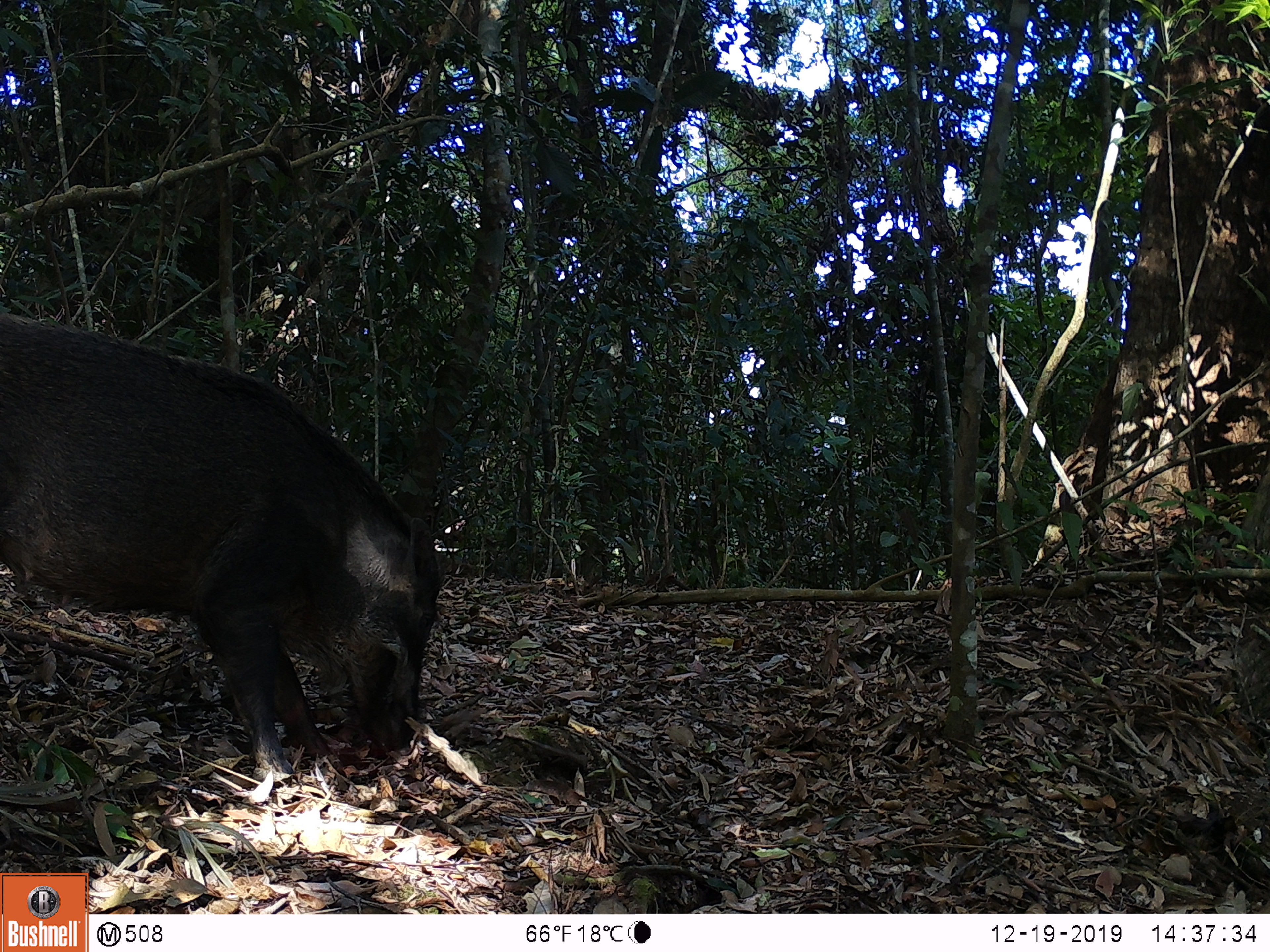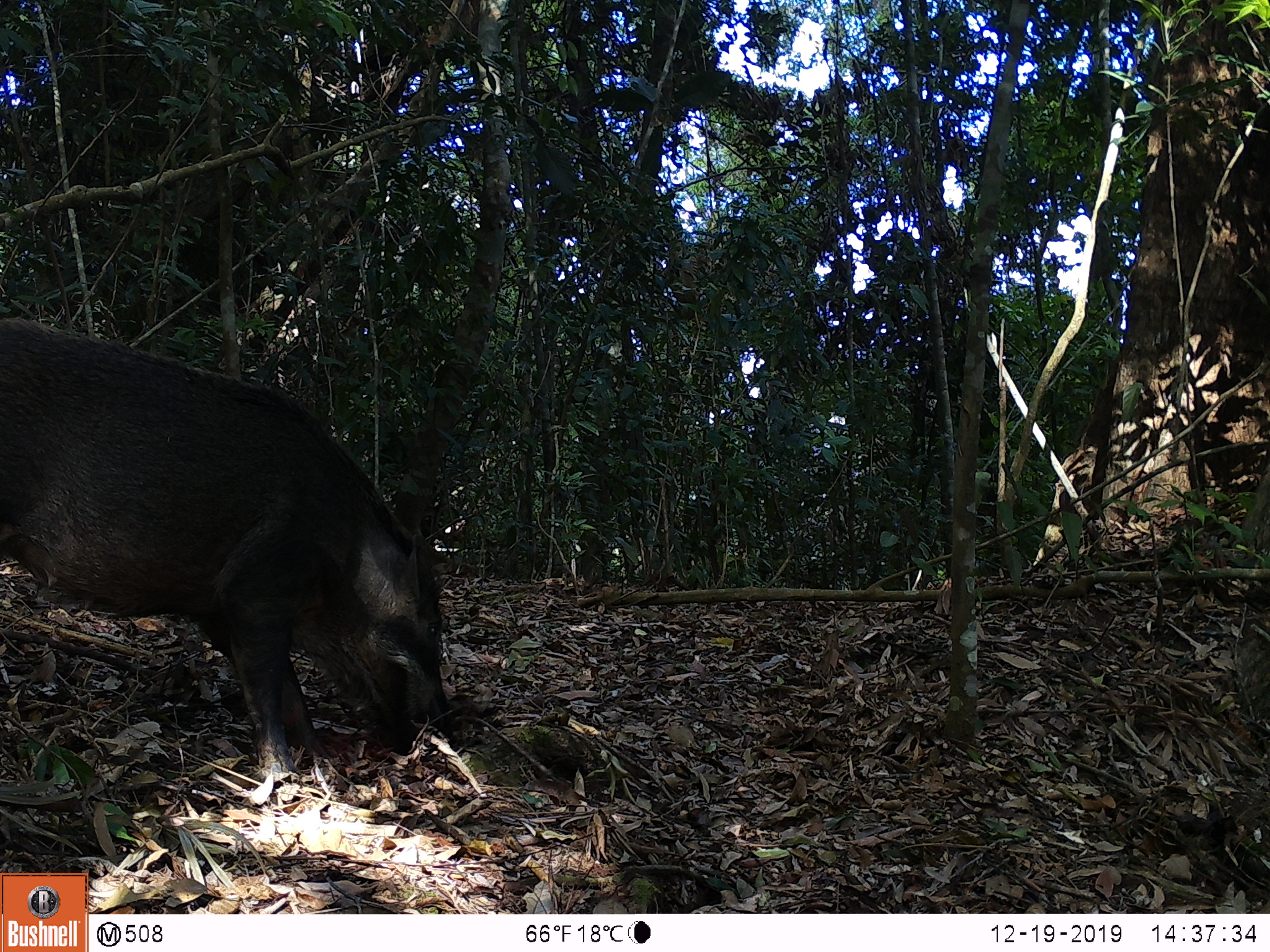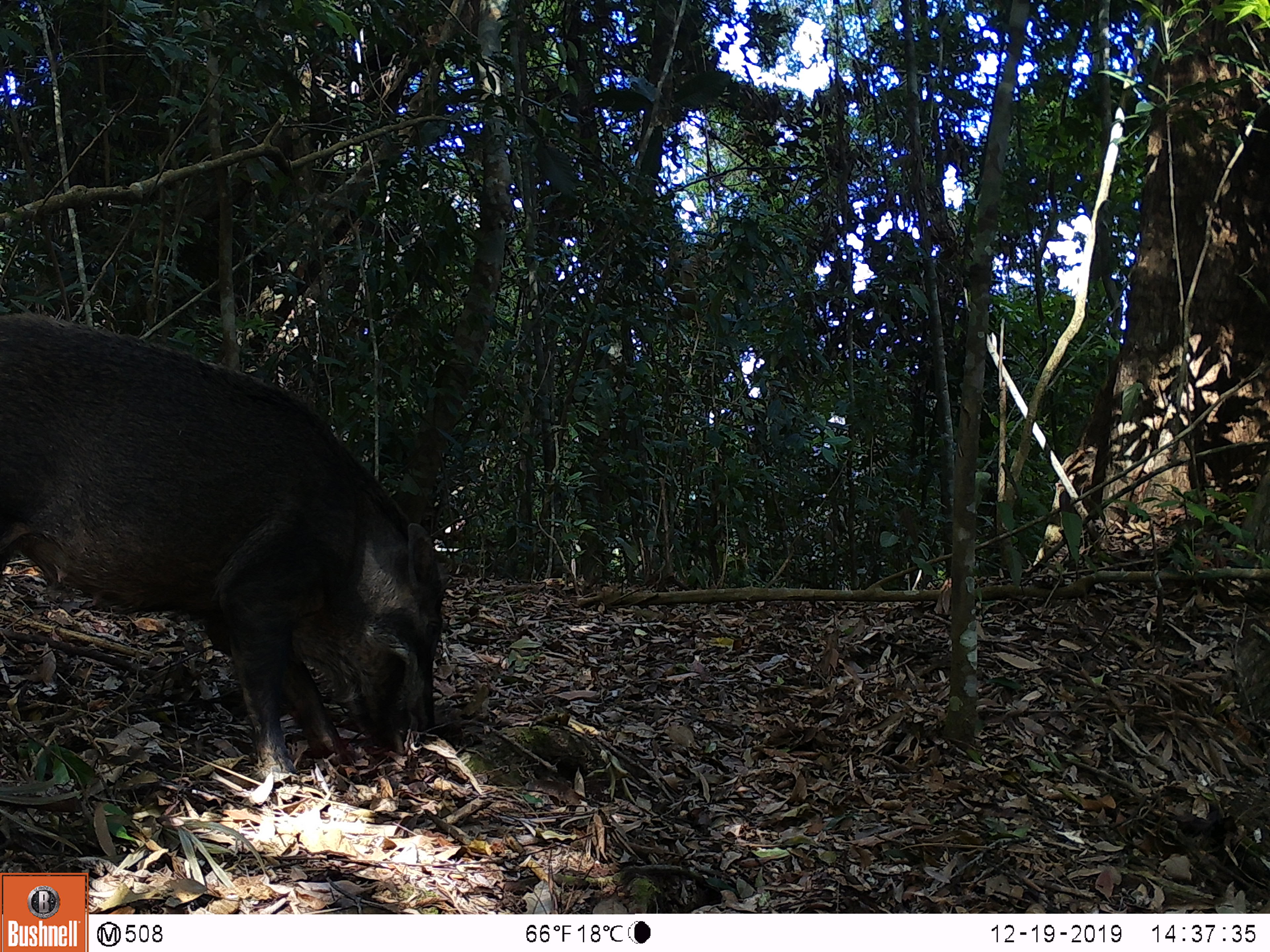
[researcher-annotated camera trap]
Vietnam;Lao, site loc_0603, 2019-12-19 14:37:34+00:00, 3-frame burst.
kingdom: Animalia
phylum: Chordata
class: Mammalia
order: Artiodactyla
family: Suidae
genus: Sus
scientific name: Sus scrofa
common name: eurasian wild pig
Eurasian wild pig (Sus scrofa). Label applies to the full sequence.